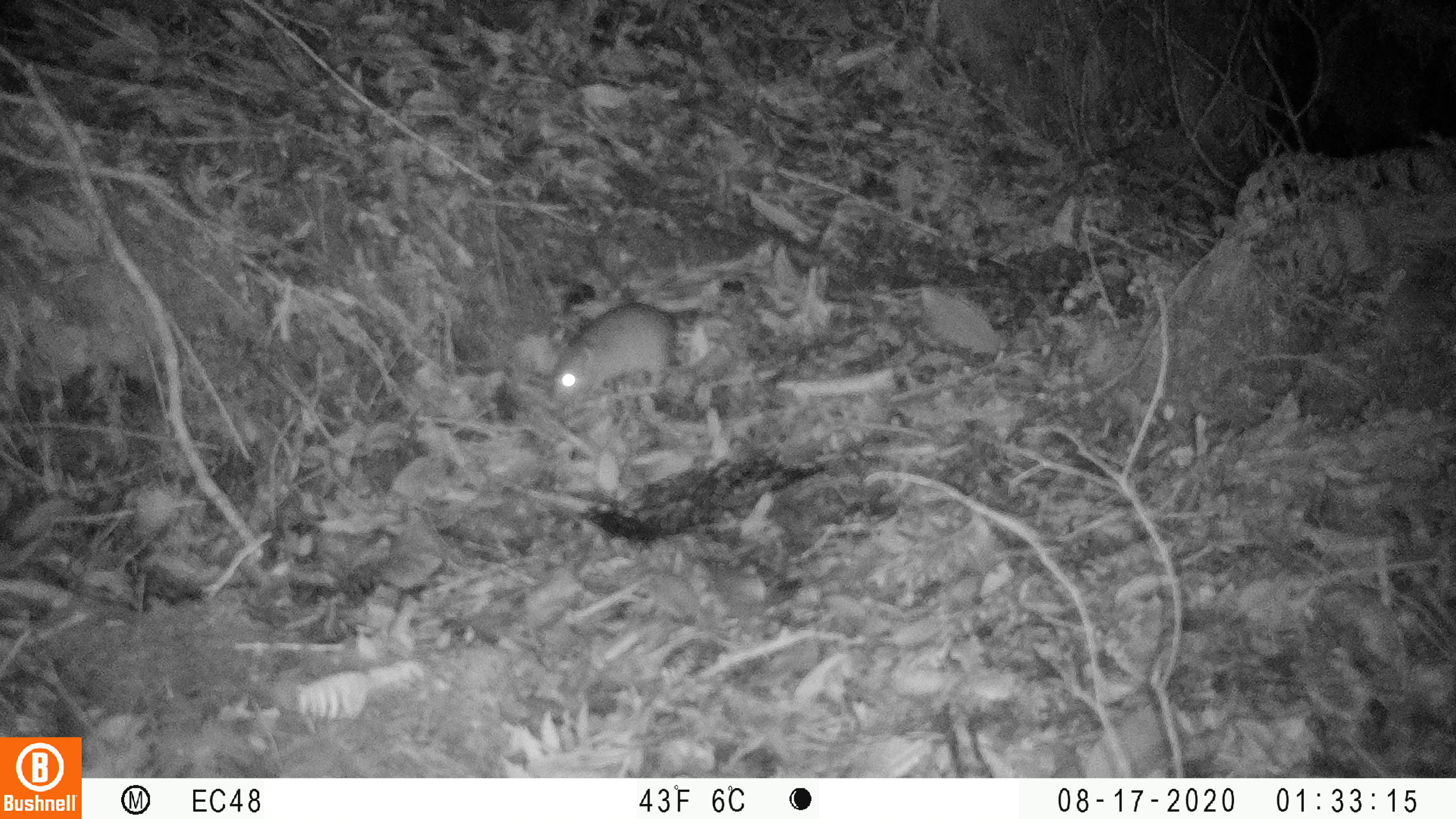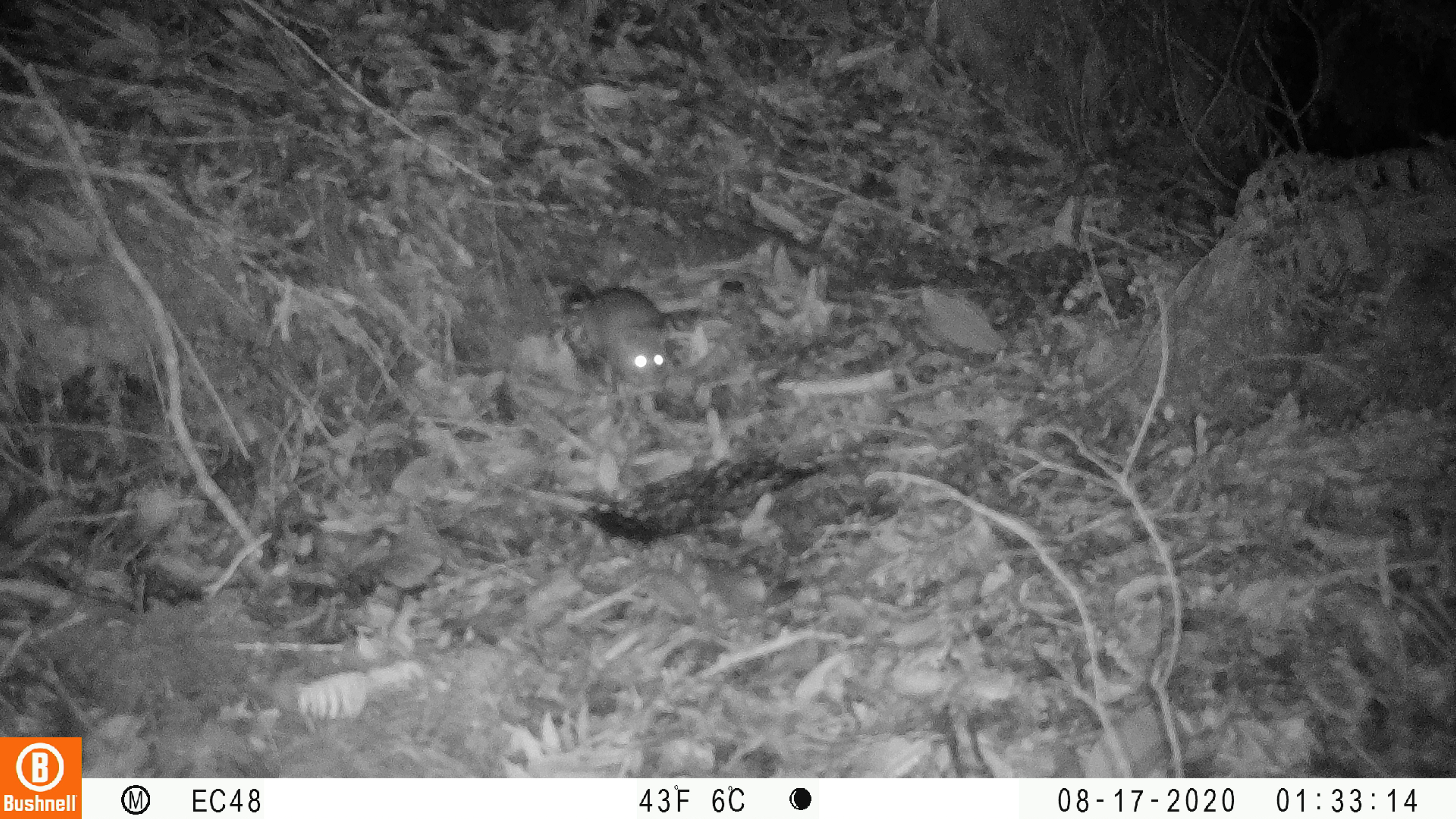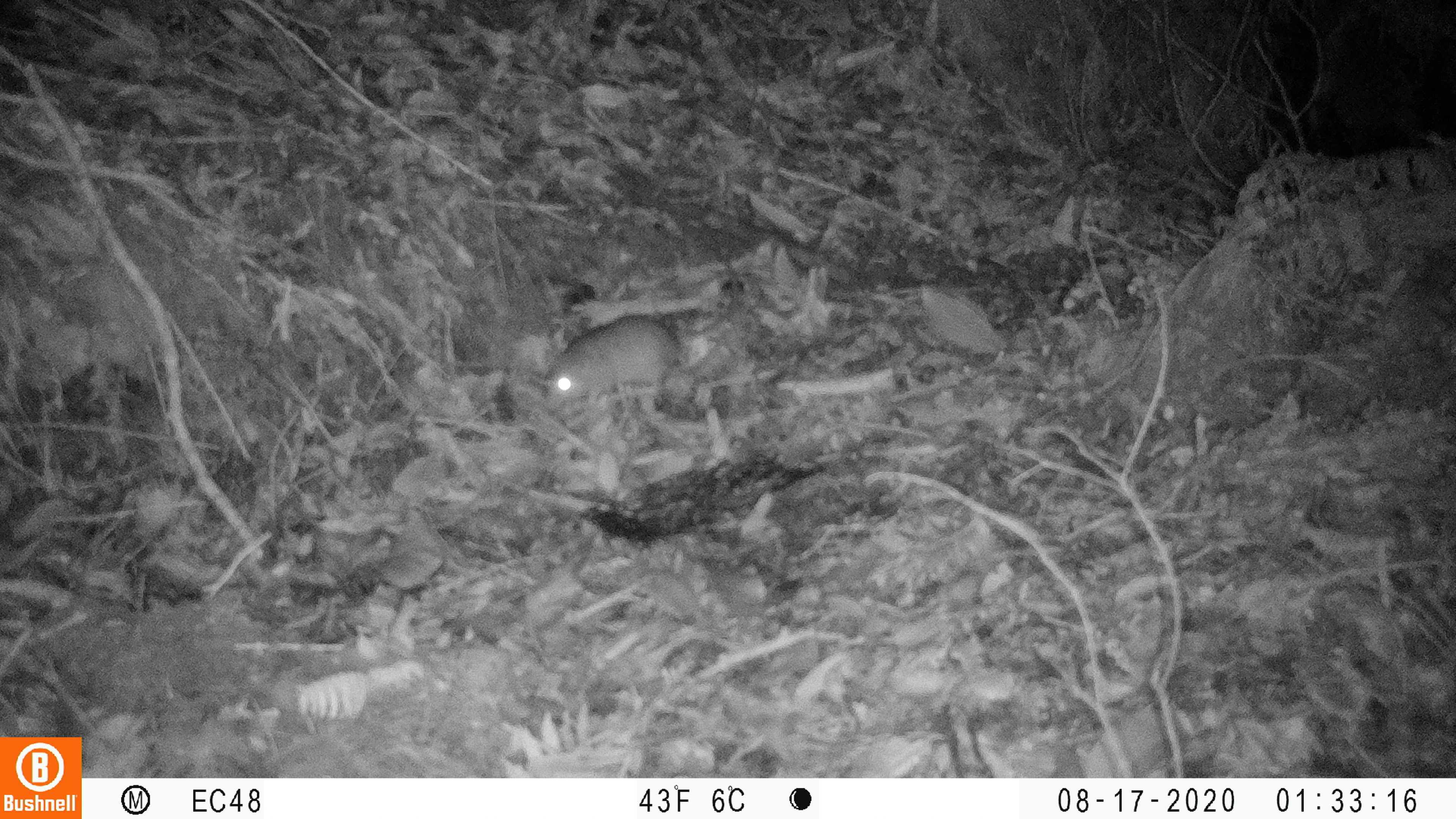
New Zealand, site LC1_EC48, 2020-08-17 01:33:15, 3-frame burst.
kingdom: Animalia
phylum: Chordata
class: Mammalia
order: Rodentia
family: Muridae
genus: Rattus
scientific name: Rattus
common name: rat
Rat (Rattus).